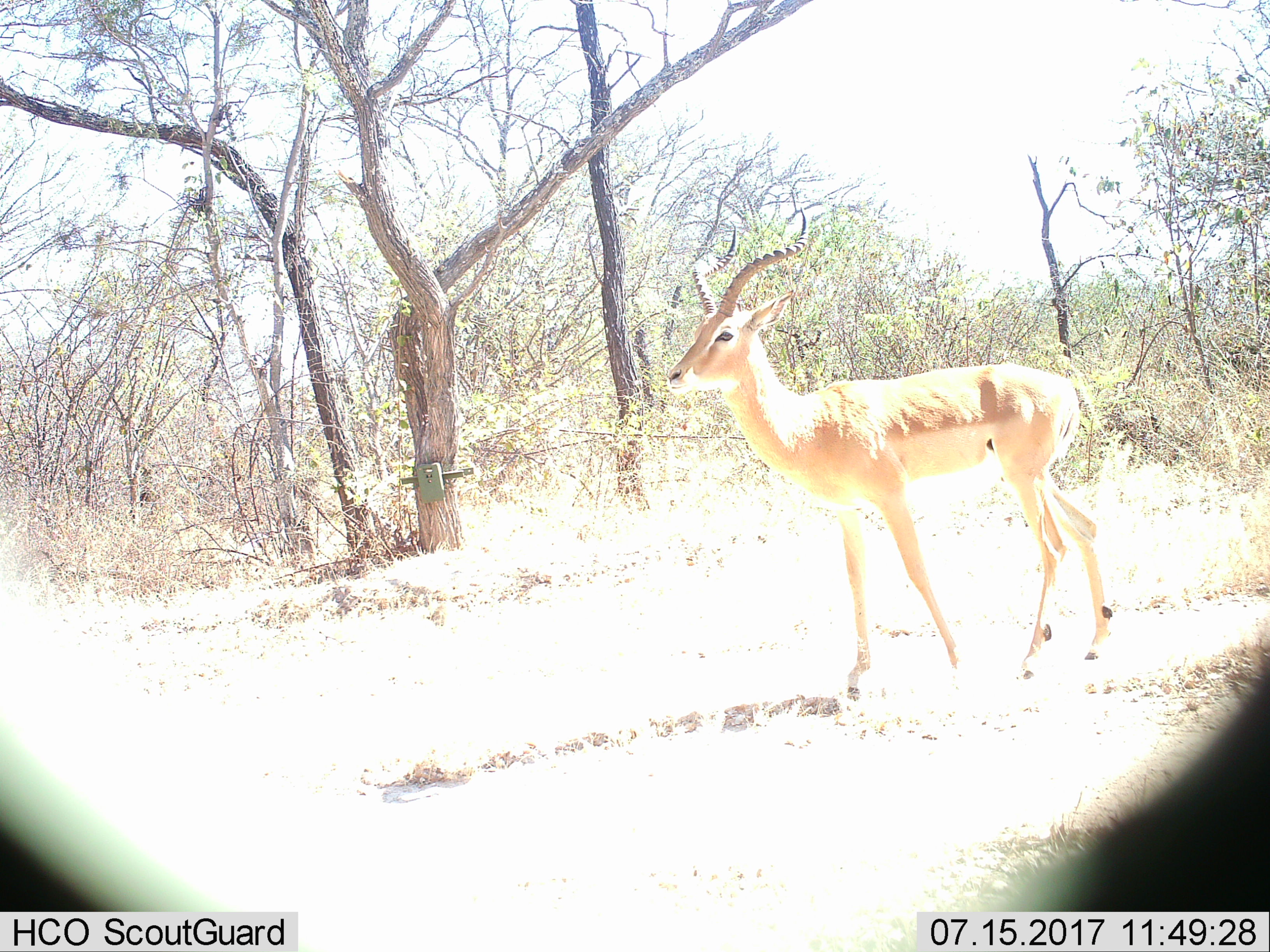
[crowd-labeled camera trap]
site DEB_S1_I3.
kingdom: Animalia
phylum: Chordata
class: Mammalia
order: Artiodactyla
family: Bovidae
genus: Aepyceros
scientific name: Aepyceros melampus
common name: impala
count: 1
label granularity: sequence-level